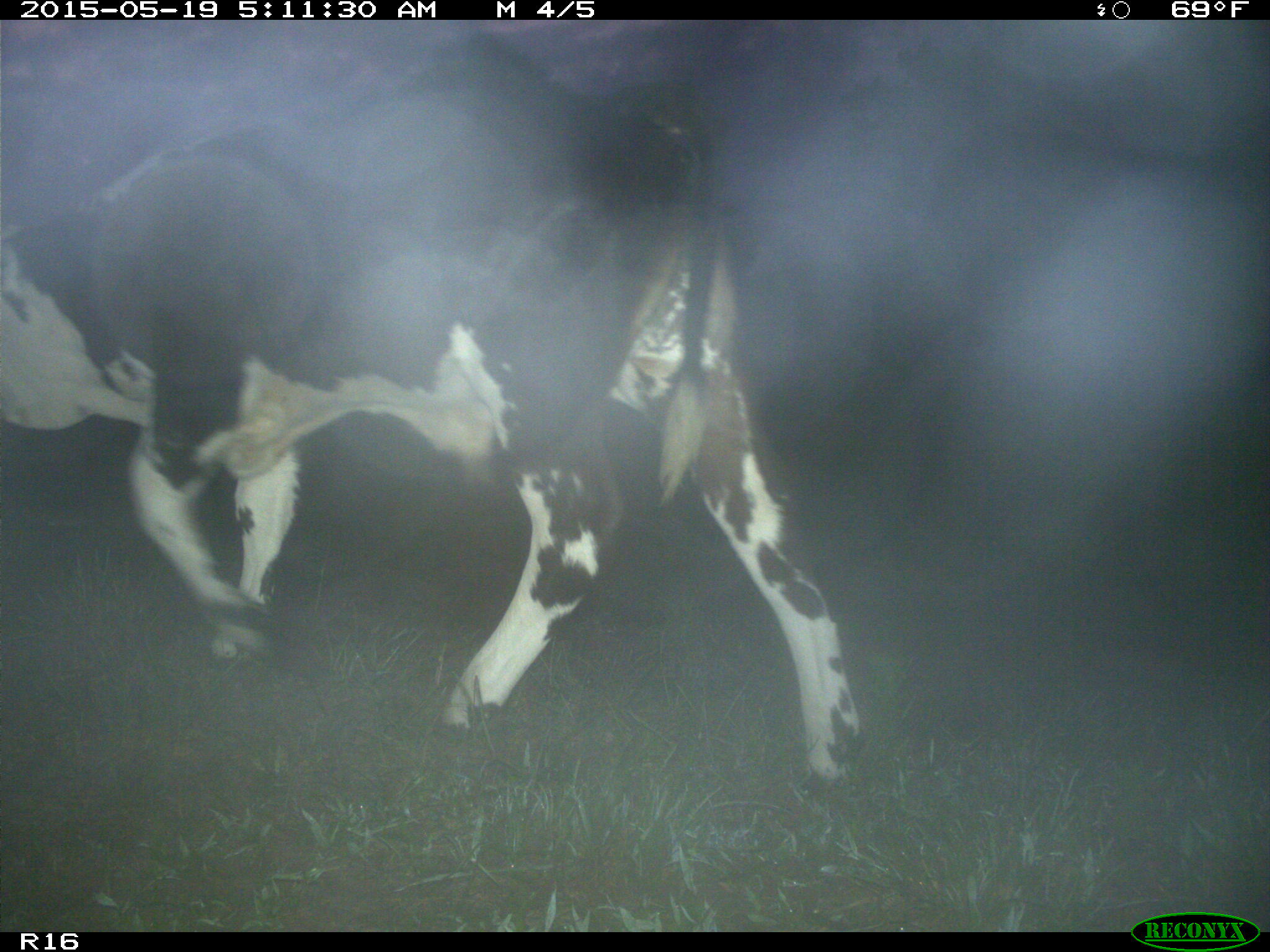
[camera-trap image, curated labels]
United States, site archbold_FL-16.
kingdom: Animalia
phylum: Chordata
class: Mammalia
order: Artiodactyla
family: Bovidae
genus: Bos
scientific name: Bos taurus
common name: domestic cow